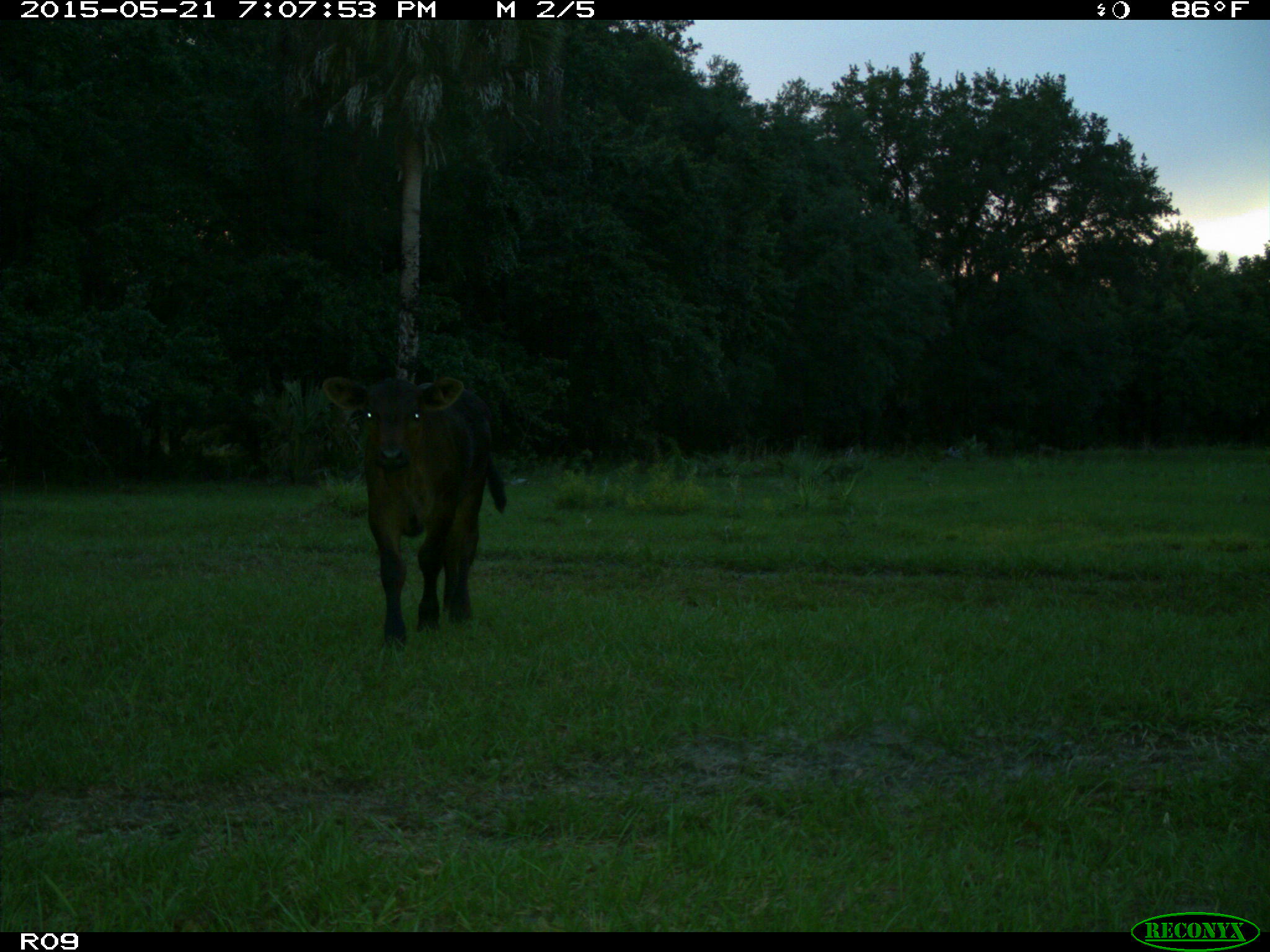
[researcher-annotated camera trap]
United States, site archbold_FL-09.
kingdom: Animalia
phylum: Chordata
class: Mammalia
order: Artiodactyla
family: Bovidae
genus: Bos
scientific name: Bos taurus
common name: domestic cow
Bos taurus (domestic cow).